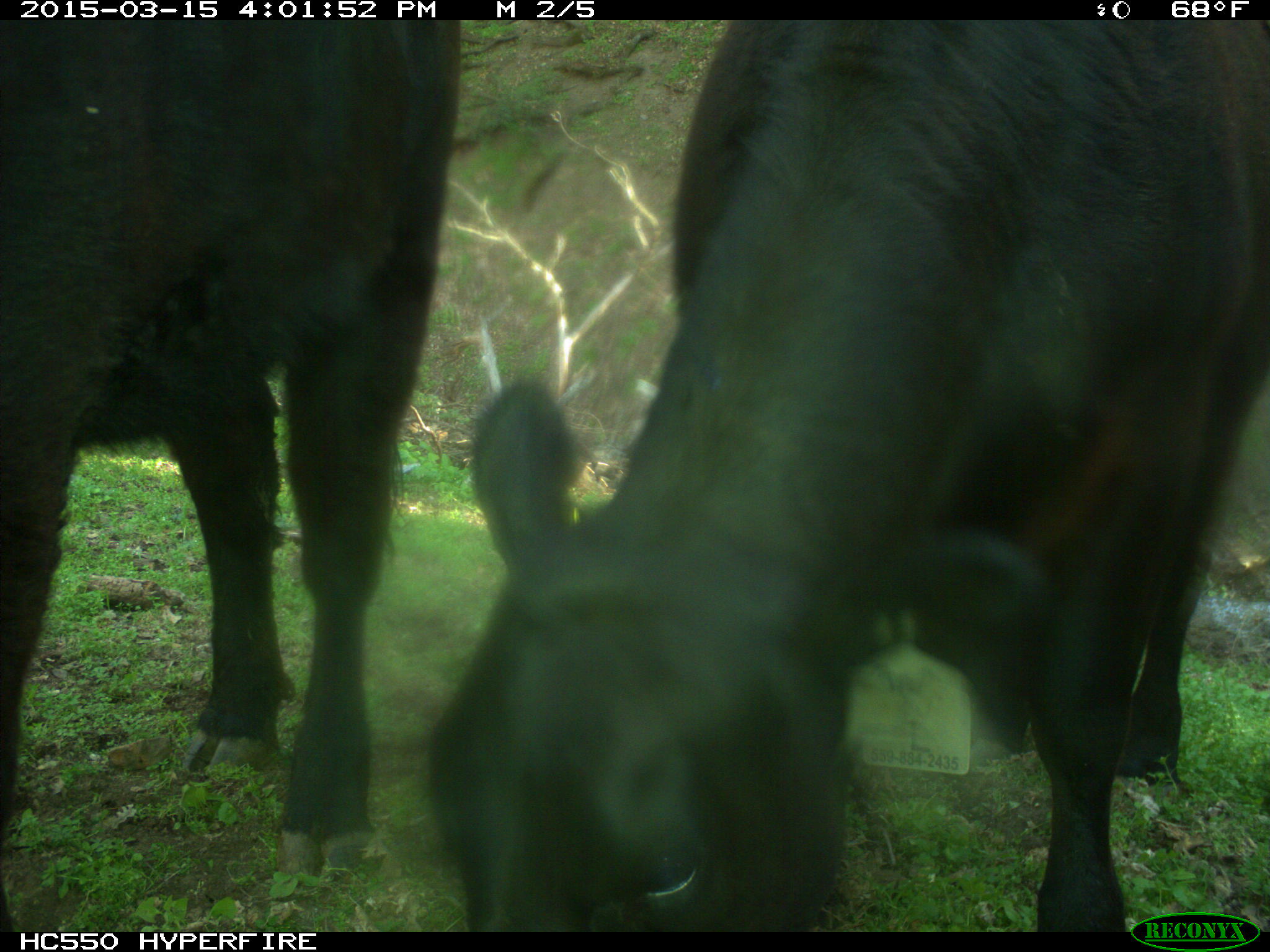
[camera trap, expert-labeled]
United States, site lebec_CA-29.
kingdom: Animalia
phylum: Chordata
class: Mammalia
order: Artiodactyla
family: Bovidae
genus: Bos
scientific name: Bos taurus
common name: domestic cow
Bos taurus (domestic cow).